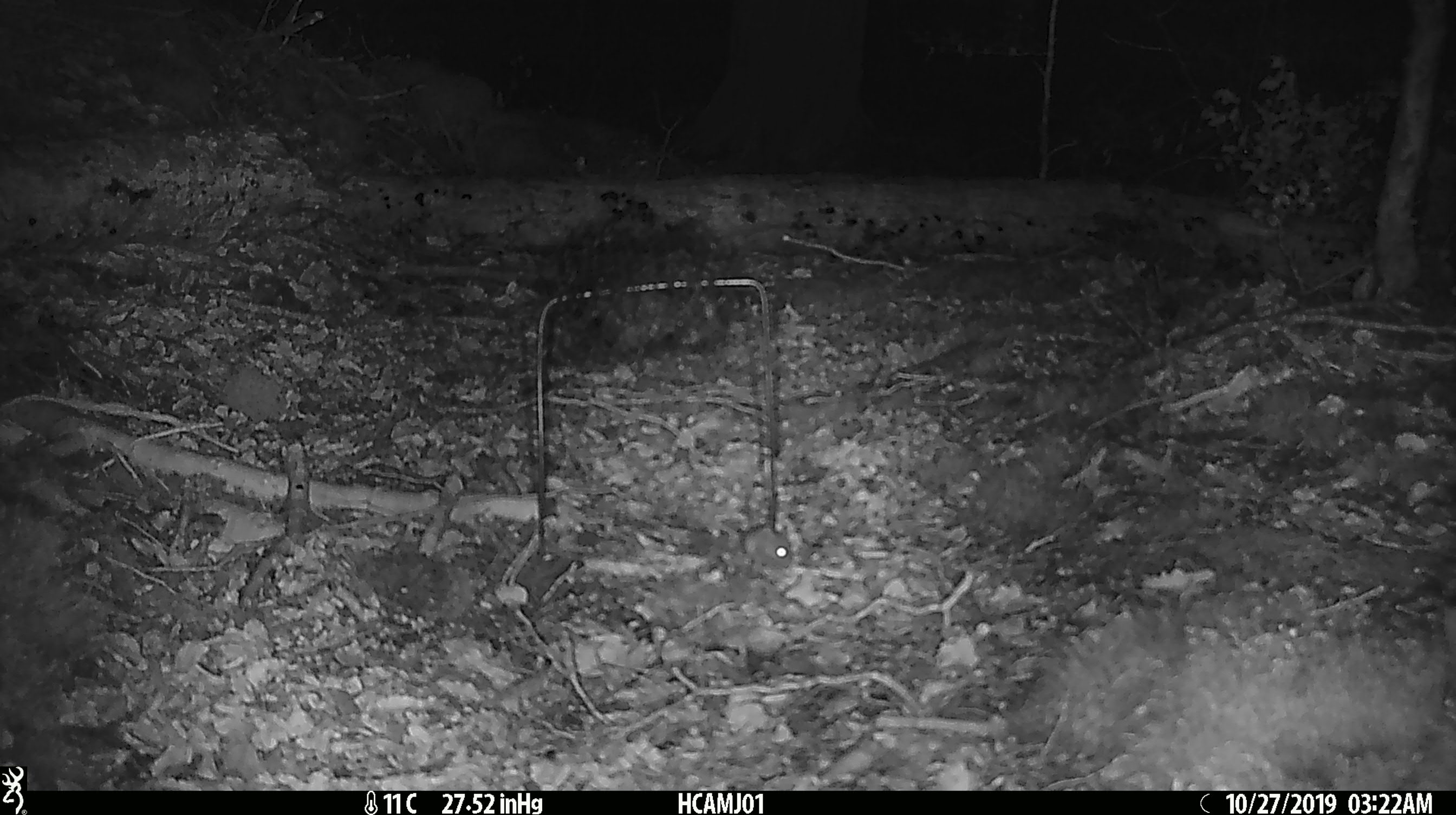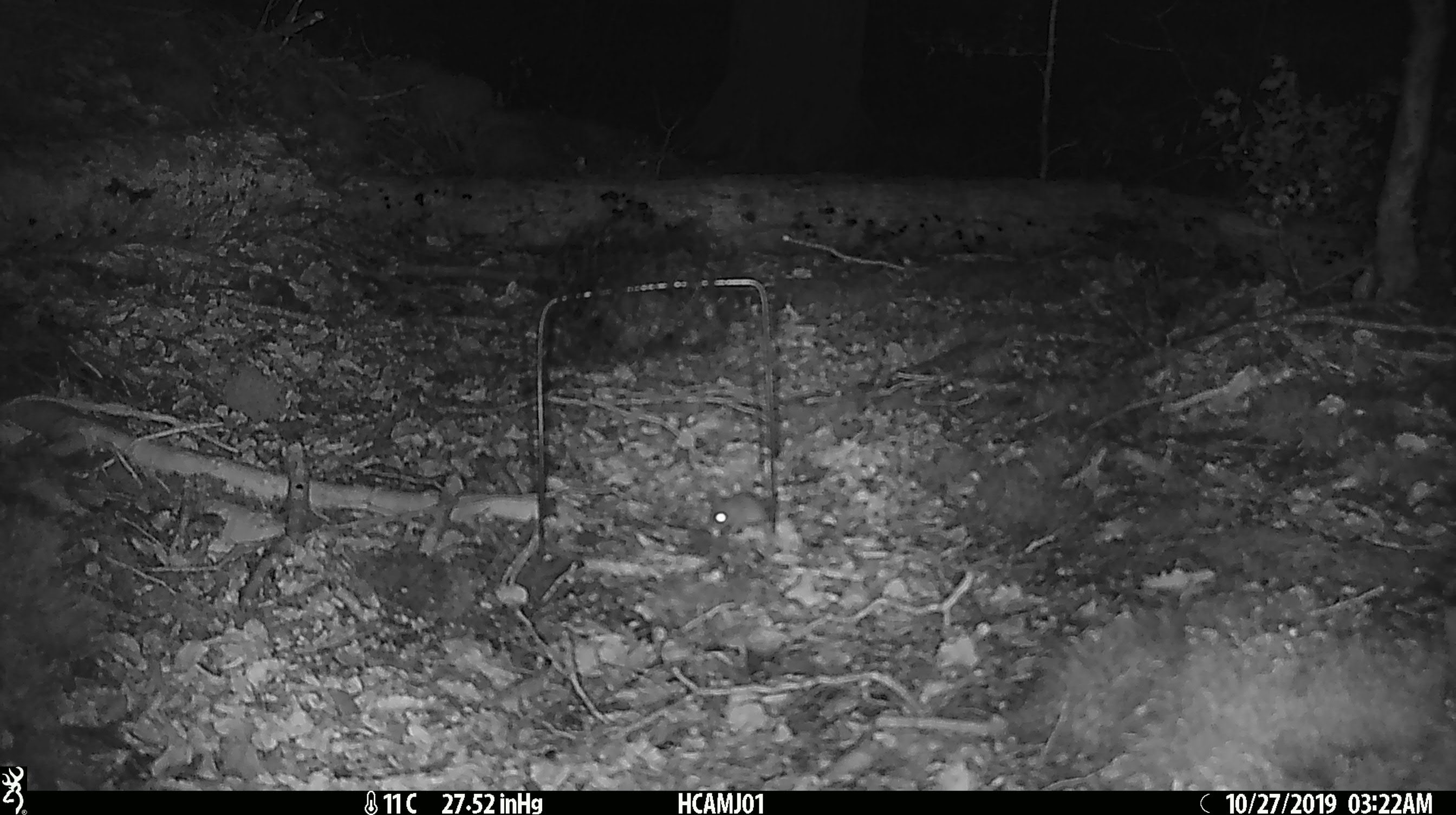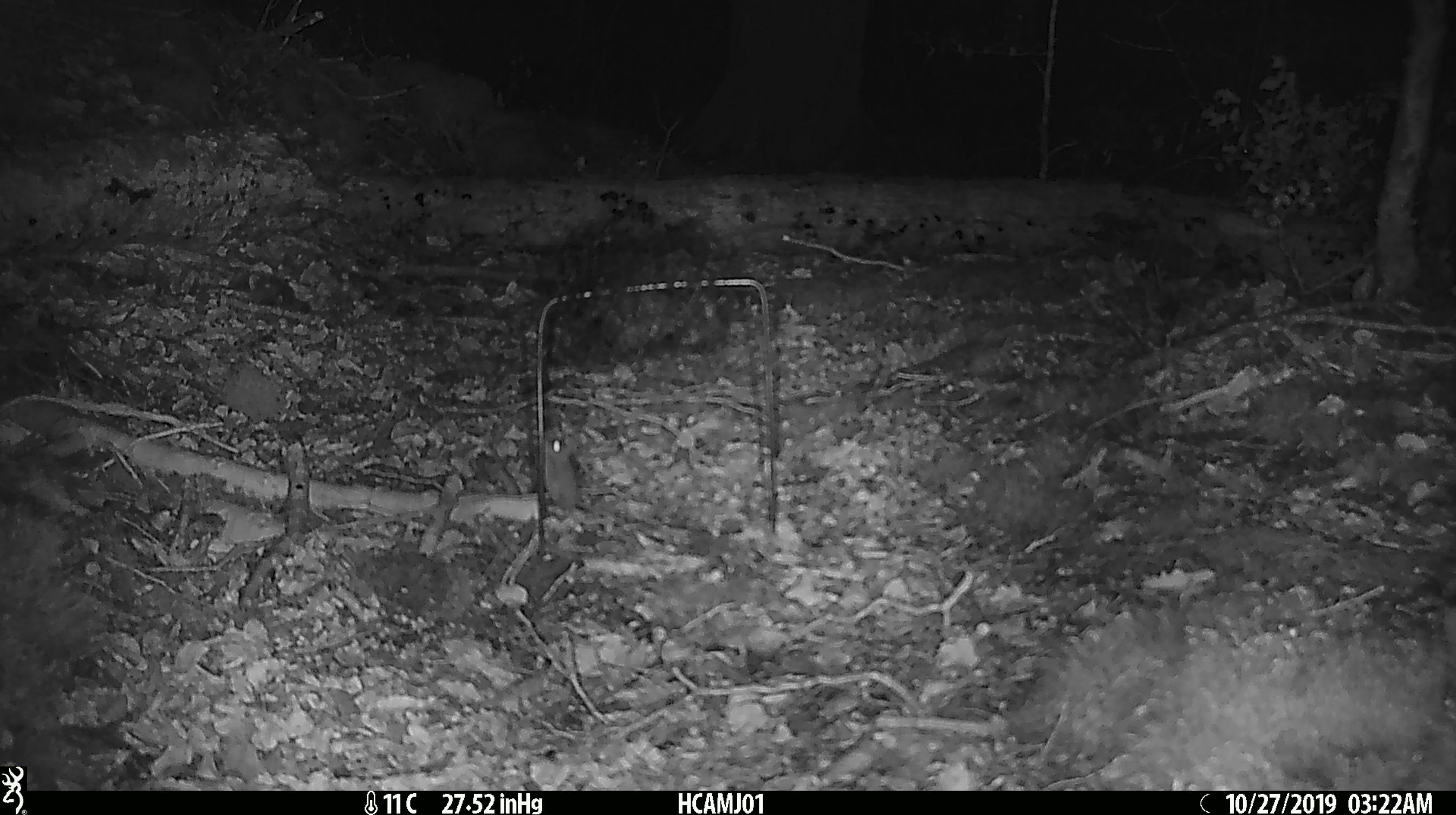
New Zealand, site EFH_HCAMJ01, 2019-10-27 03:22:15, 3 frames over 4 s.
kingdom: Animalia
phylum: Chordata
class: Mammalia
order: Rodentia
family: Muridae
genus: Mus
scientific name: Mus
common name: mouse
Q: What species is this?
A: Mouse (Mus).